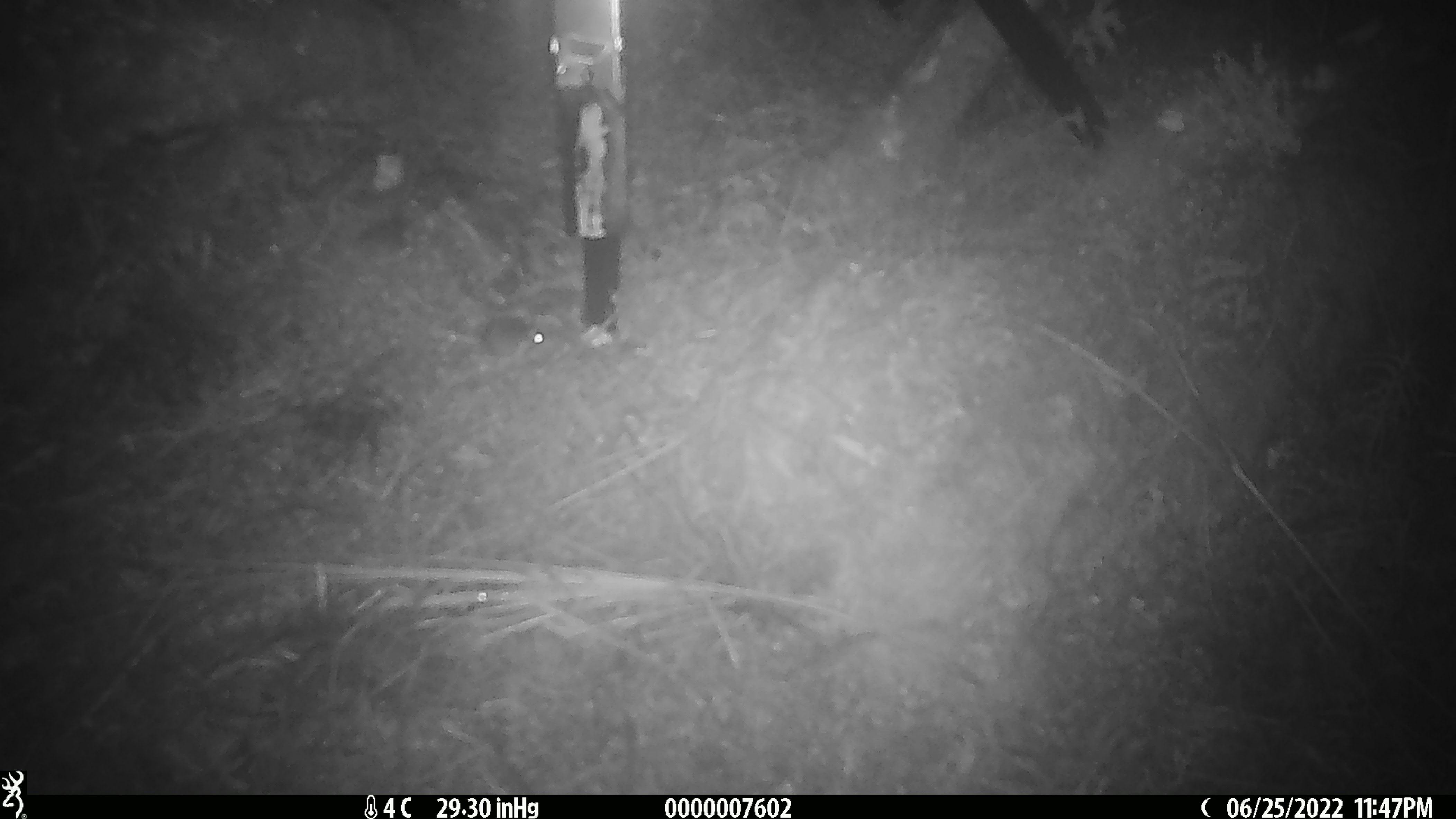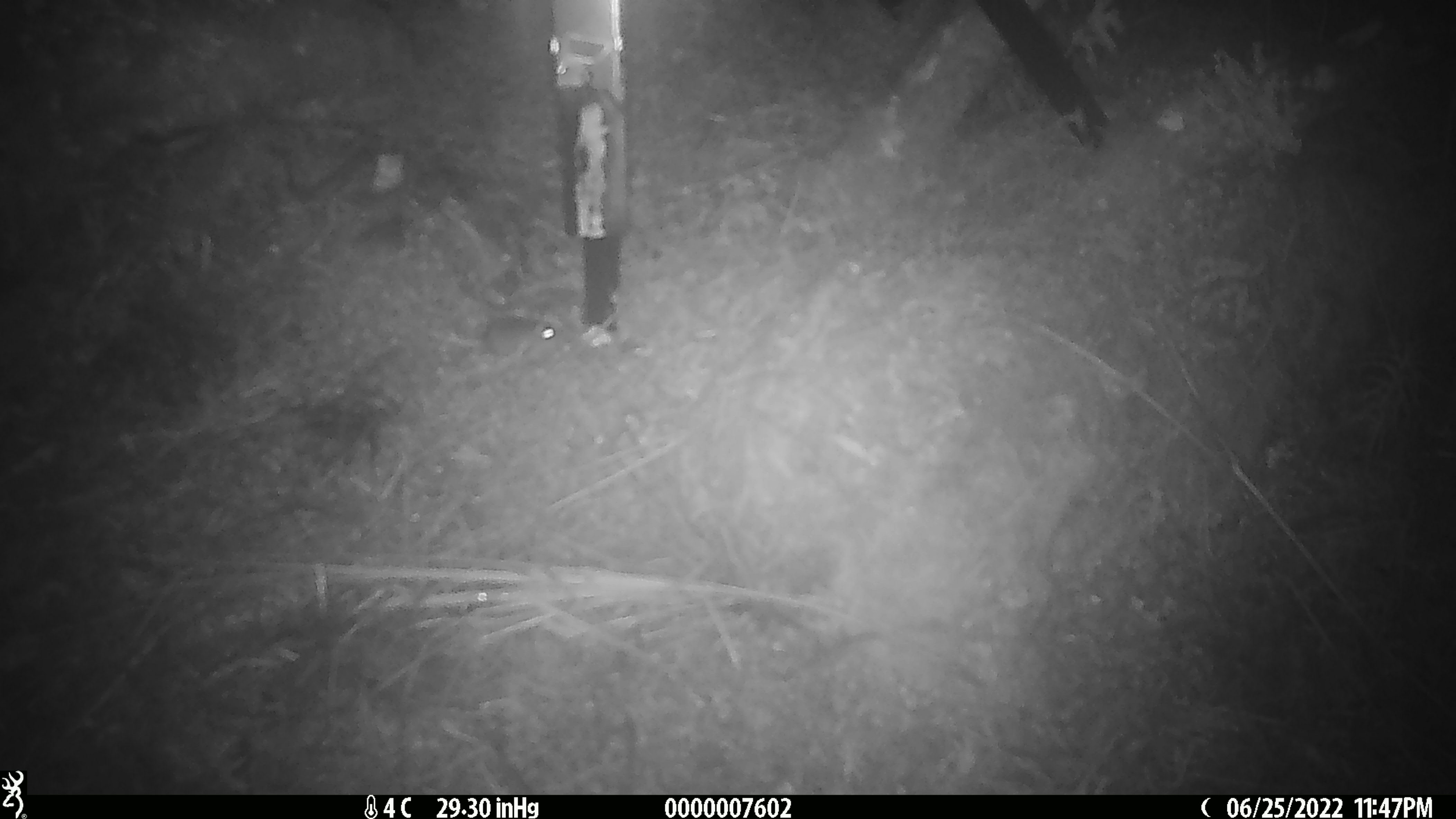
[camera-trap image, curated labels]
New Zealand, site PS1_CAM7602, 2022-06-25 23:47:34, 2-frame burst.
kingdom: Animalia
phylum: Chordata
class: Mammalia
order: Rodentia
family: Muridae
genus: Mus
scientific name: Mus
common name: mouse